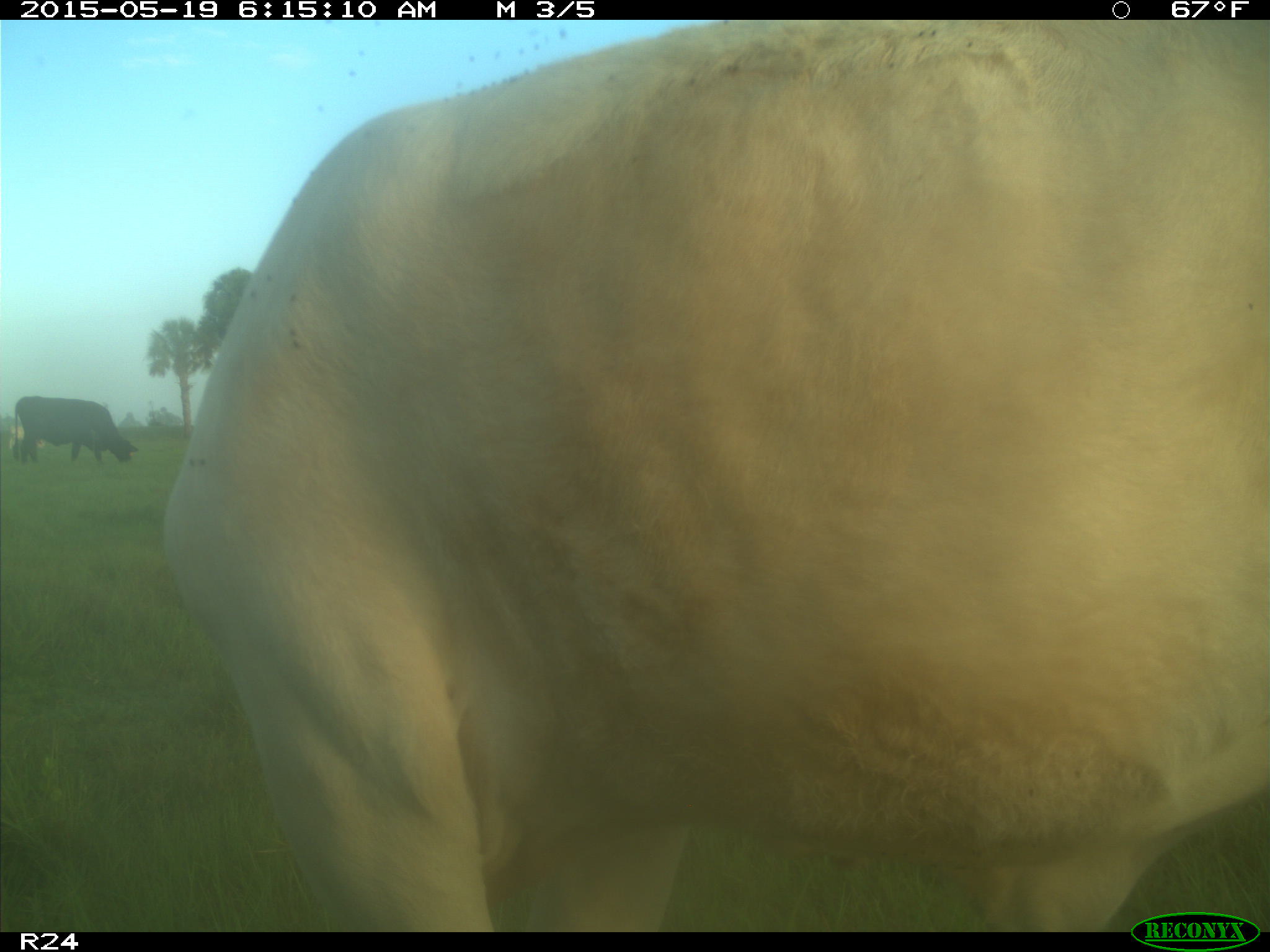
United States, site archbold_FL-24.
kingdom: Animalia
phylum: Chordata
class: Mammalia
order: Artiodactyla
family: Bovidae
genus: Bos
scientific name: Bos taurus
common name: domestic cow